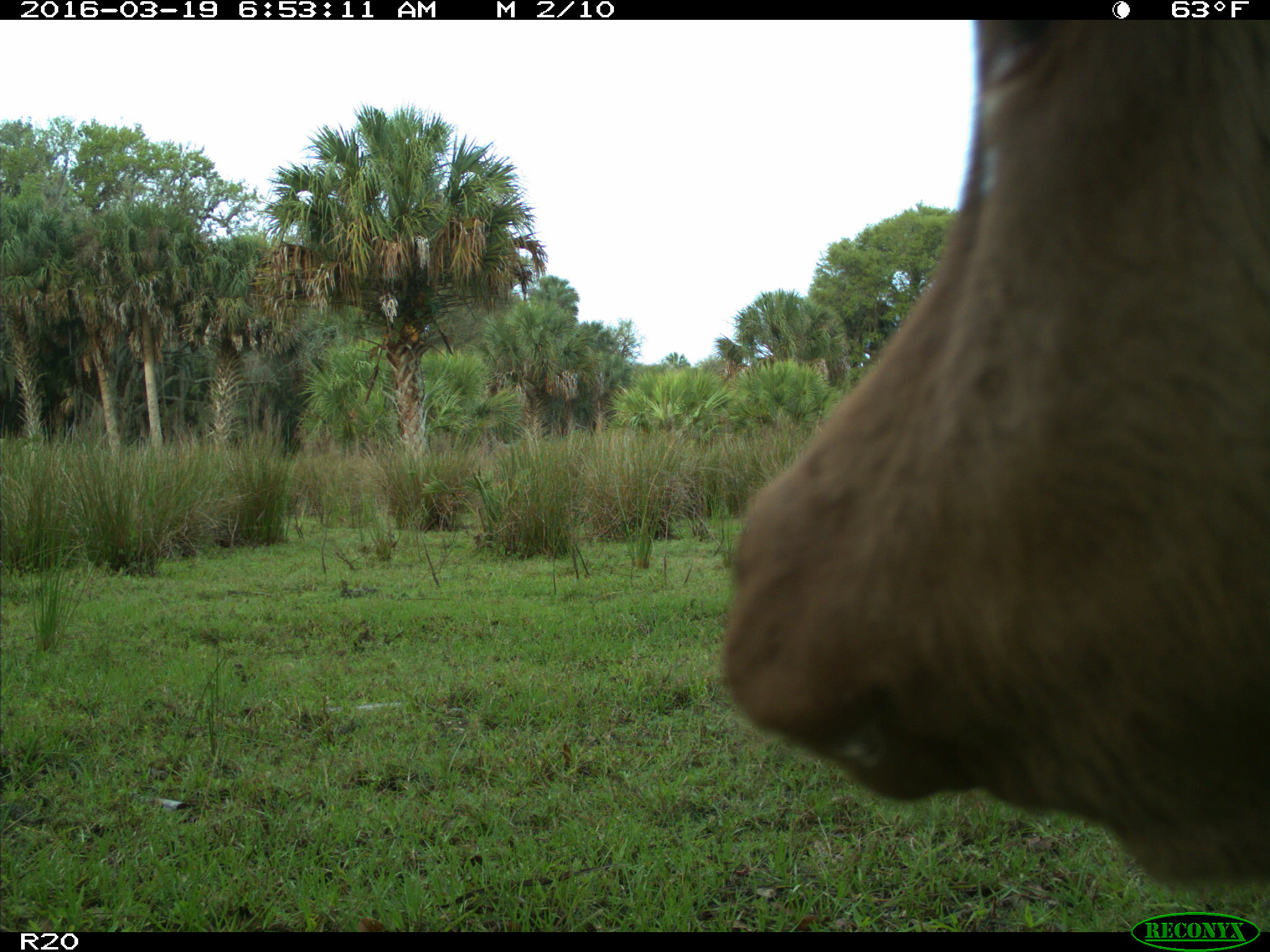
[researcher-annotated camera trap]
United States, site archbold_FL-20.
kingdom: Animalia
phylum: Chordata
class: Mammalia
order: Artiodactyla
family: Bovidae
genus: Bos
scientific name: Bos taurus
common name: domestic cow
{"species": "Bos taurus (domestic cow)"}